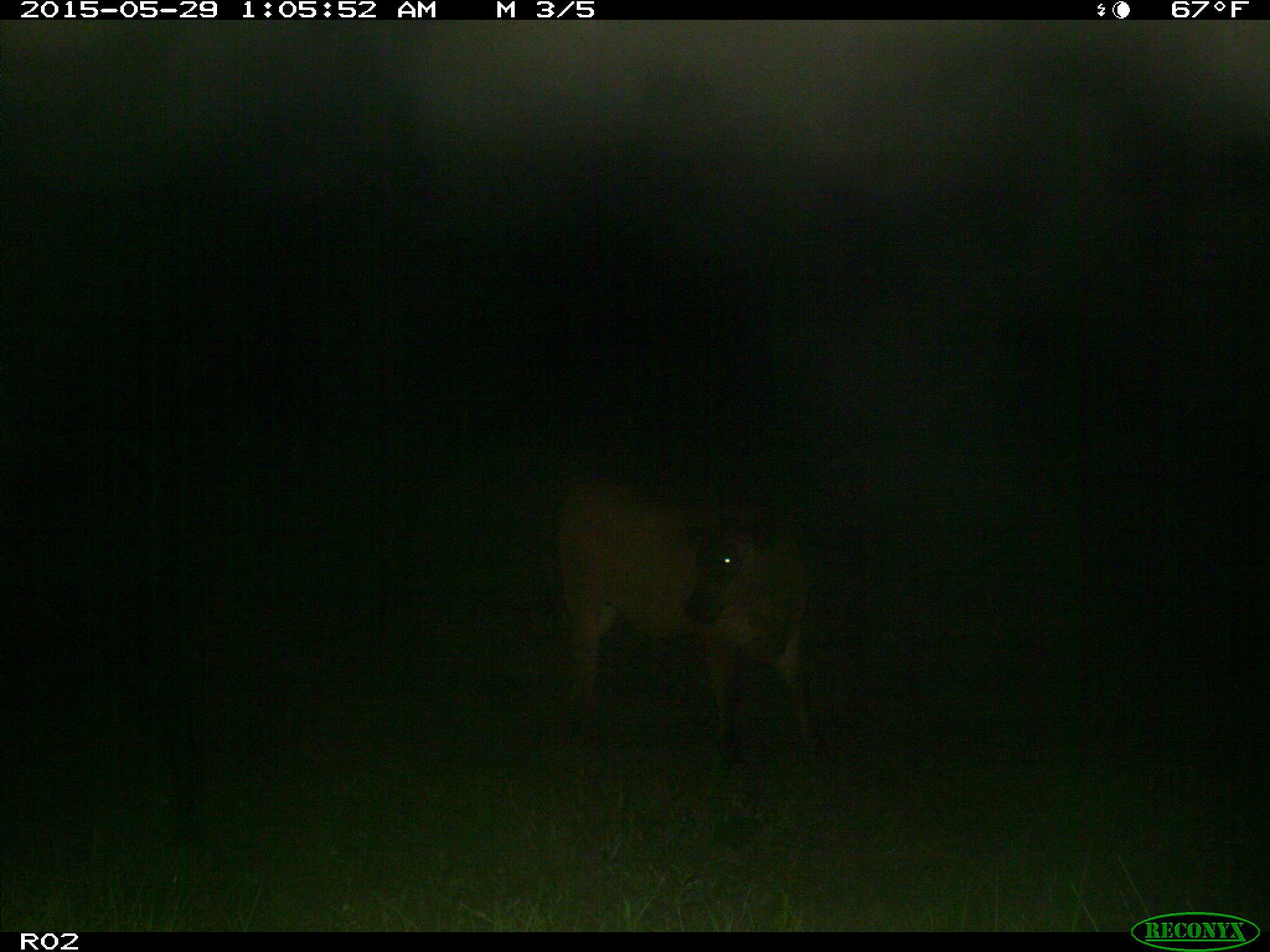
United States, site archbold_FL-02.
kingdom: Animalia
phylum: Chordata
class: Mammalia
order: Artiodactyla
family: Bovidae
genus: Bos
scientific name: Bos taurus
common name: domestic cow